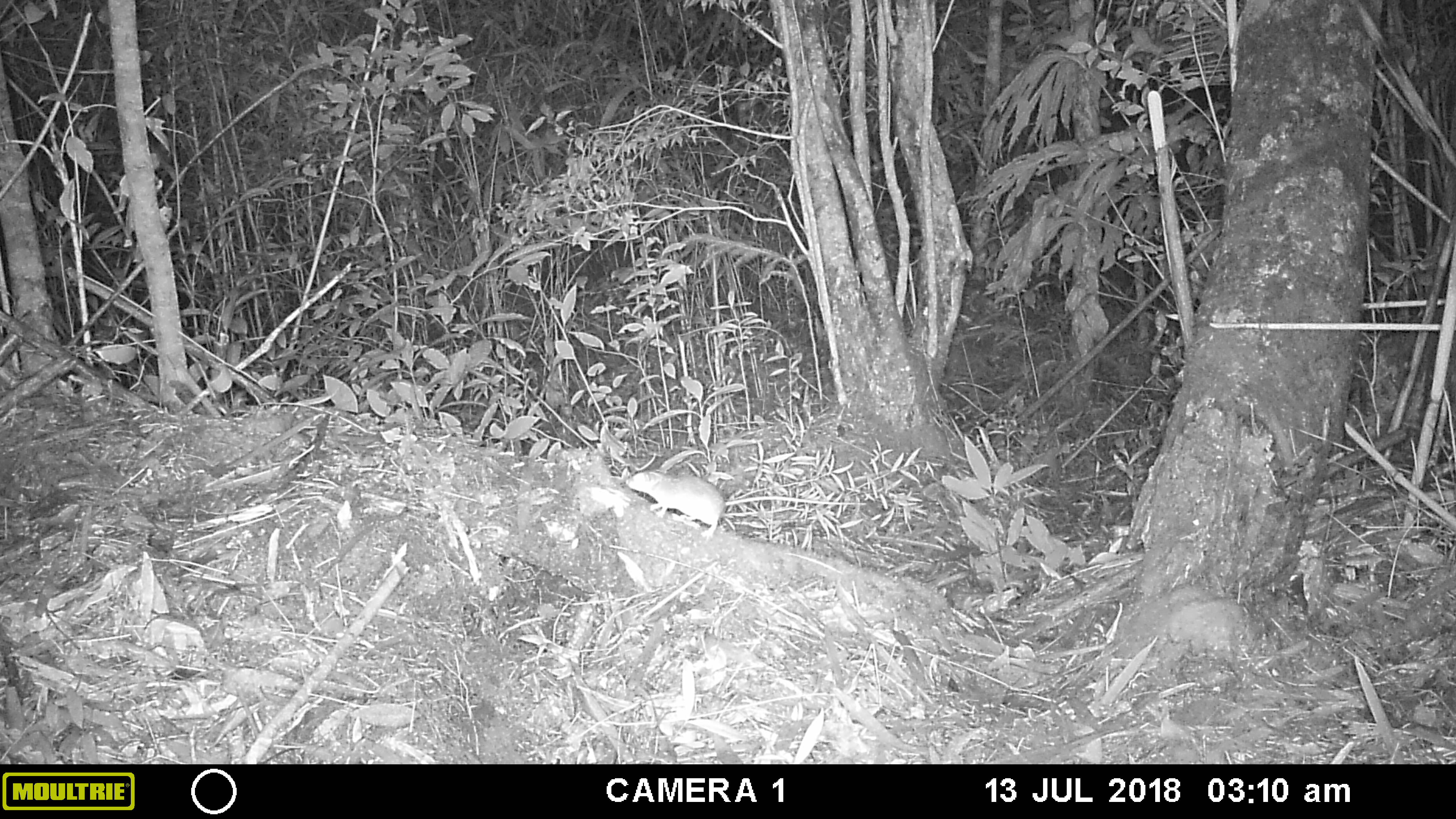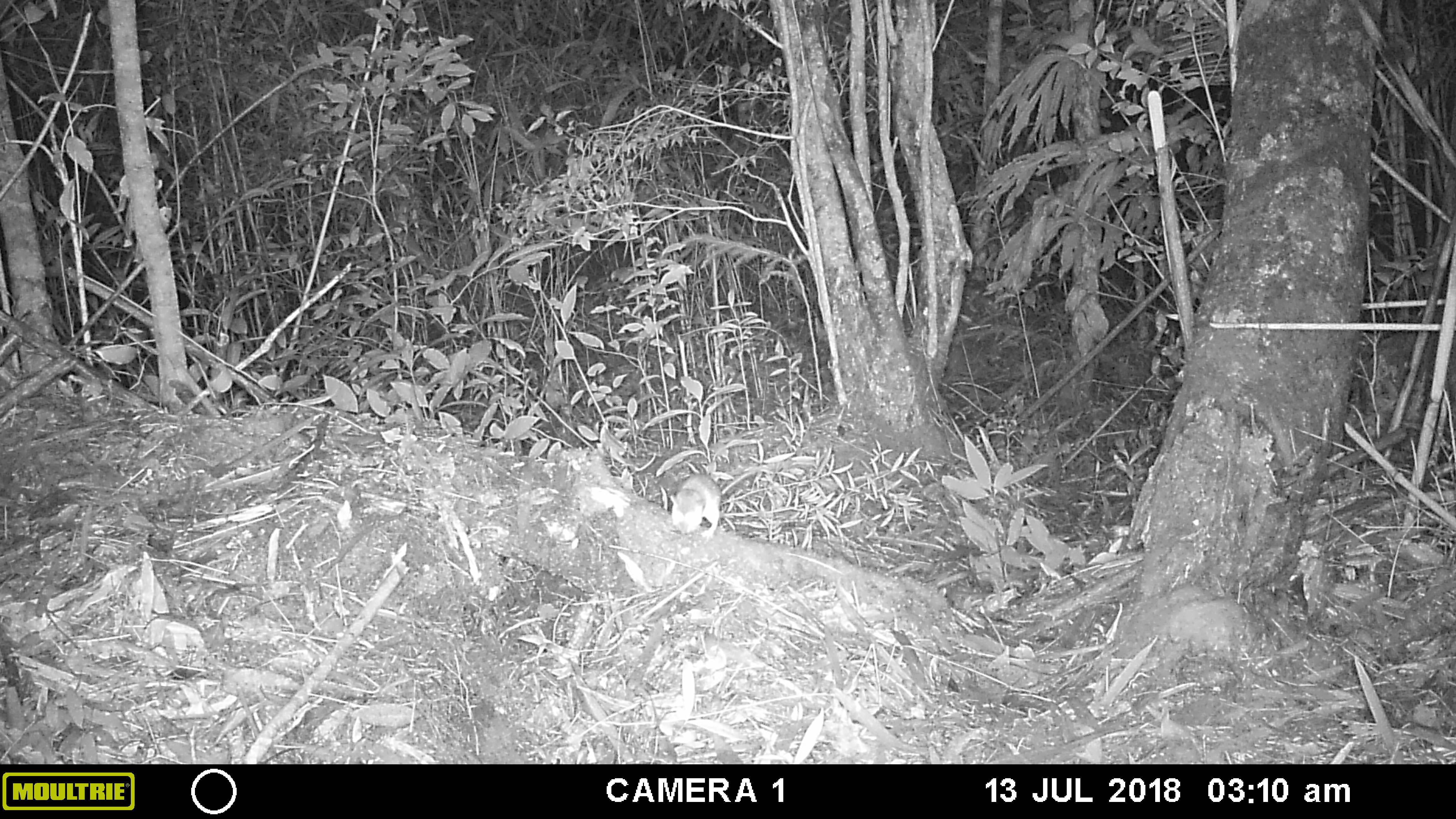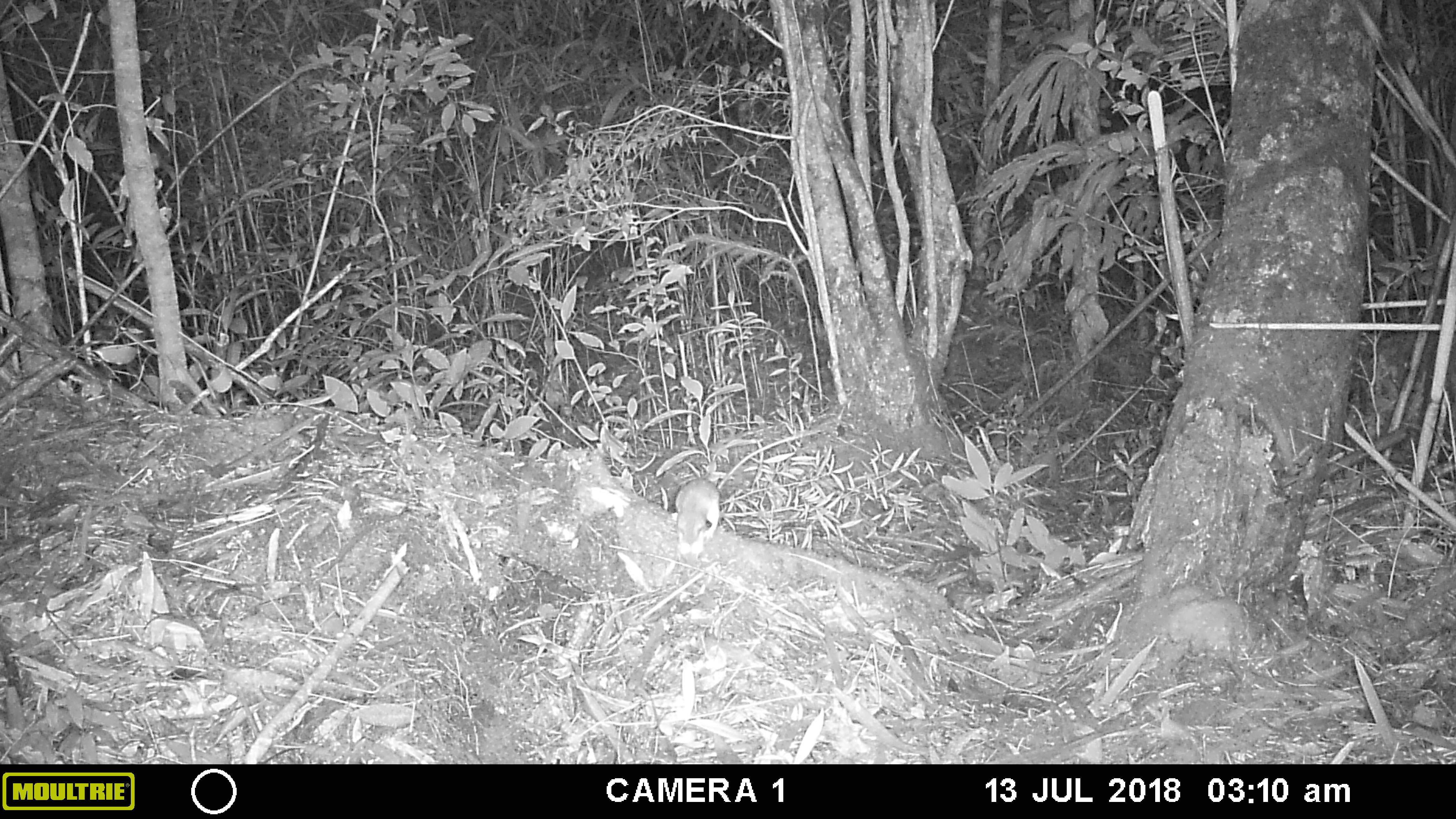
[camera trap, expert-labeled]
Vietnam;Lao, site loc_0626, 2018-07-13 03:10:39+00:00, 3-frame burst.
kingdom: Animalia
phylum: Chordata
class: Mammalia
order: Rodentia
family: Muridae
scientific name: Muridae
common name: old-world mice and rats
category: unidentified murid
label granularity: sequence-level